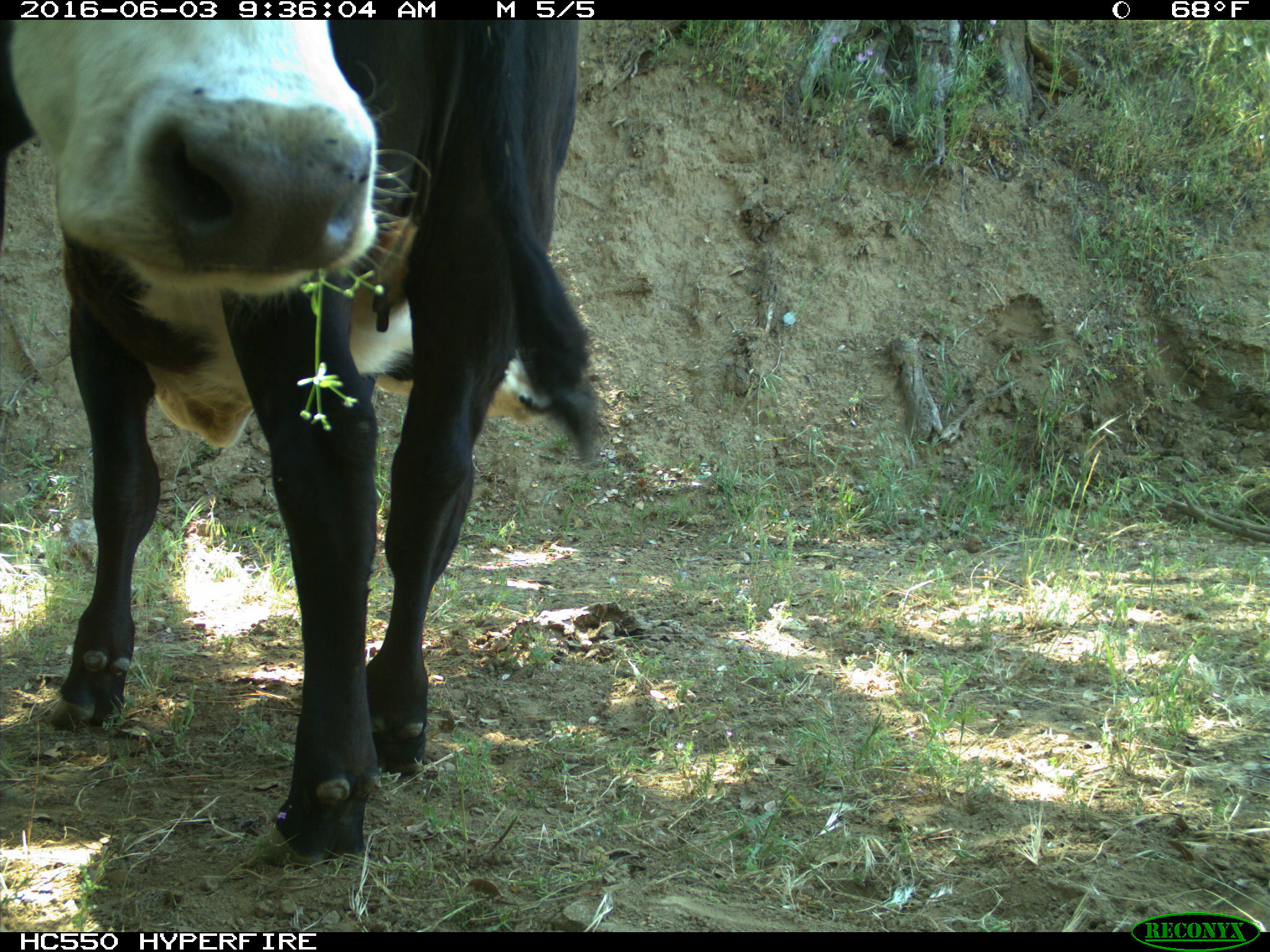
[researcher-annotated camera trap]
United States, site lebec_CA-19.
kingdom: Animalia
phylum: Chordata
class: Mammalia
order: Artiodactyla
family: Bovidae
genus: Bos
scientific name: Bos taurus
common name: domestic cow